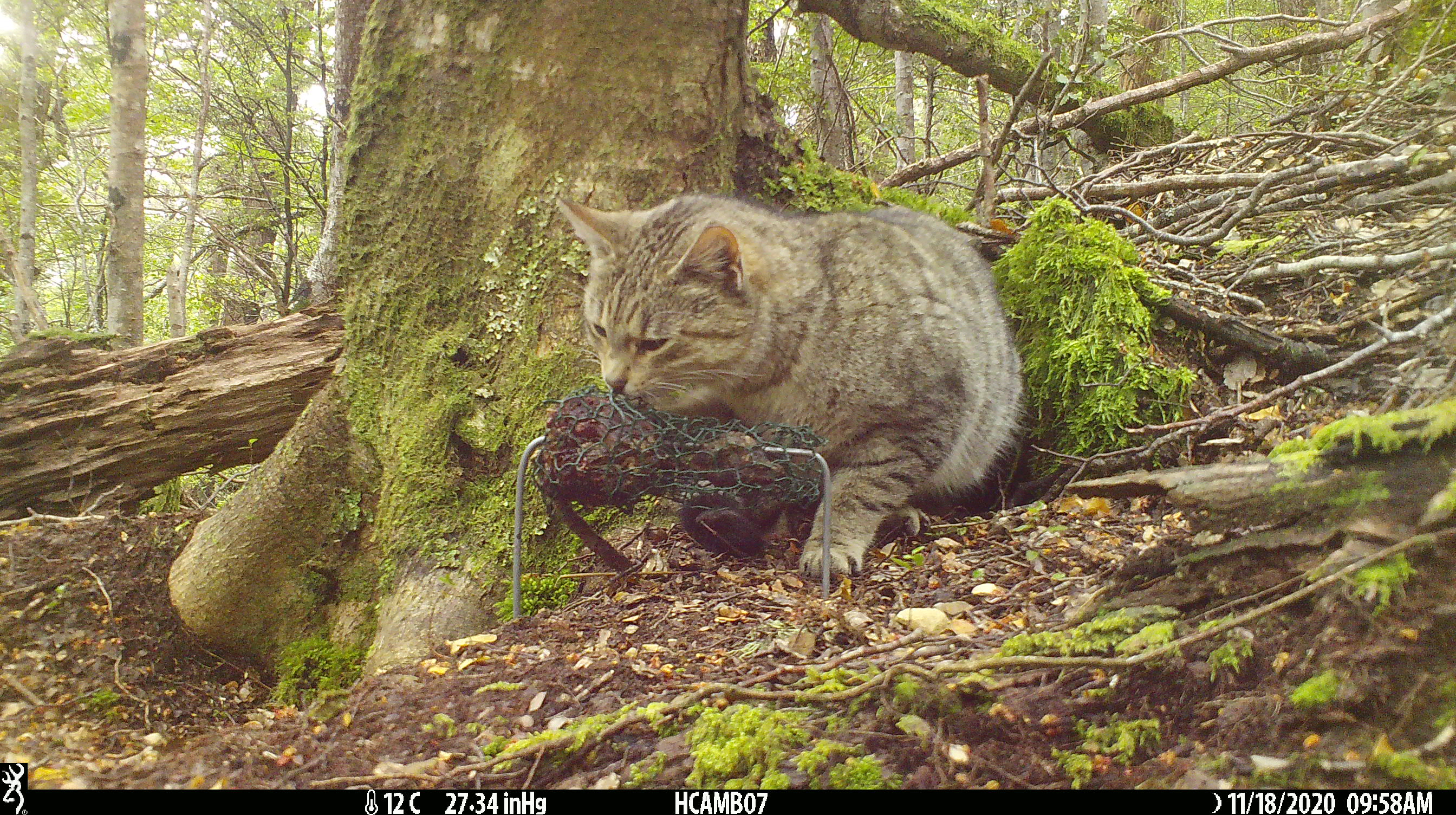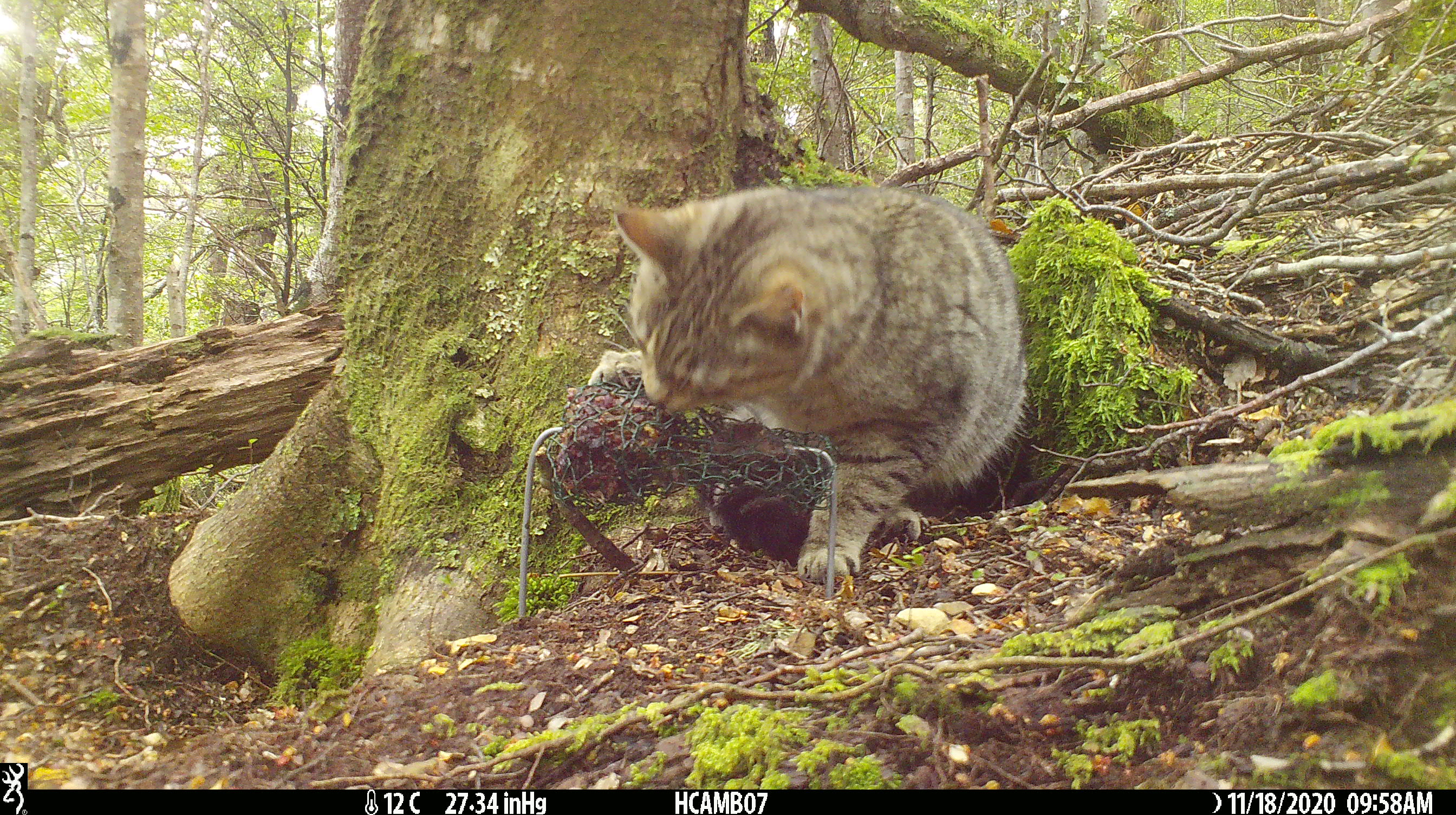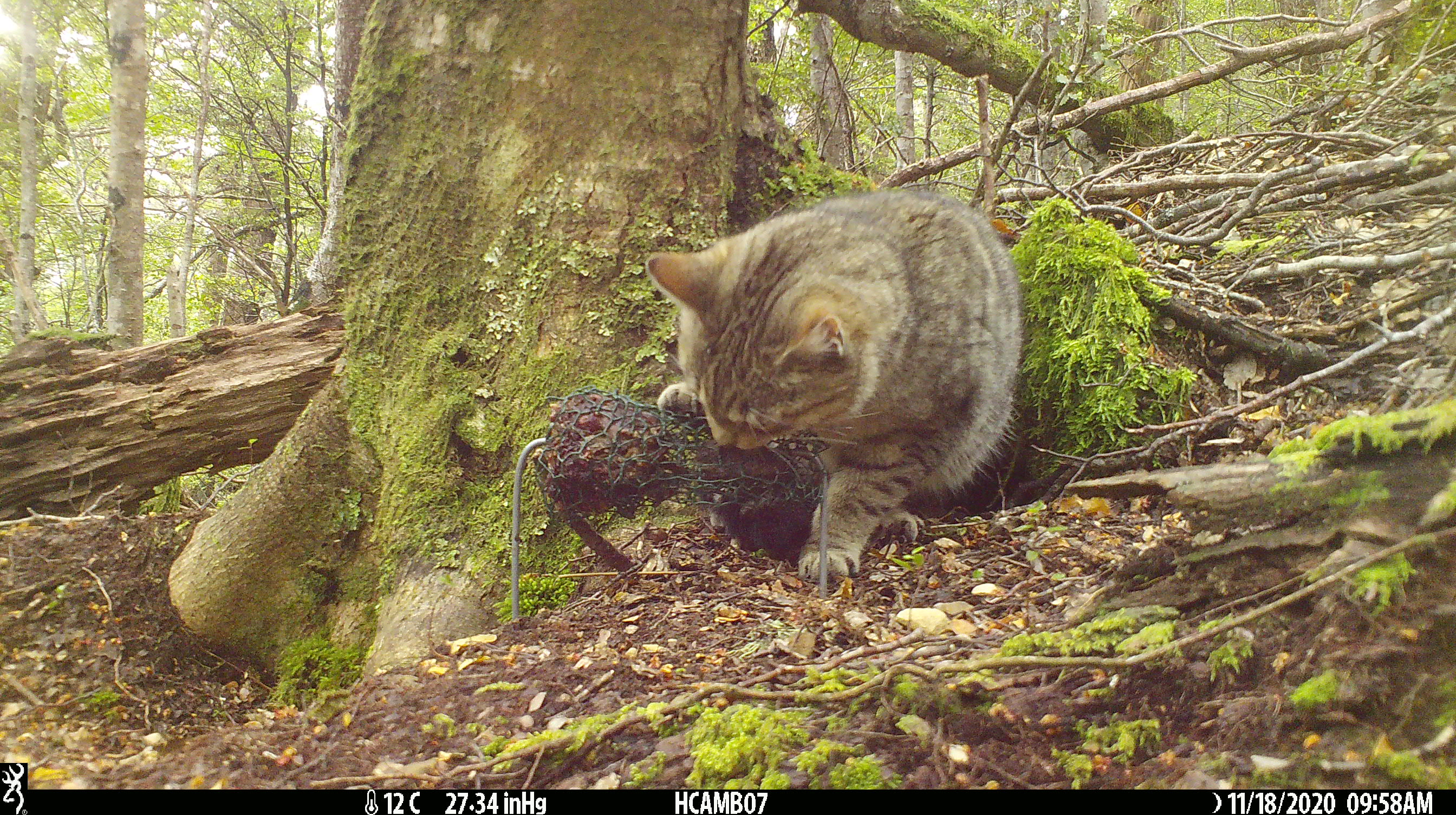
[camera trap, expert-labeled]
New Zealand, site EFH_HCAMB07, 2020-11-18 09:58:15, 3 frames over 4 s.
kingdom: Animalia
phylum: Chordata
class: Mammalia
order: Carnivora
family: Felidae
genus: Felis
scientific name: Felis catus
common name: domestic cat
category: cat